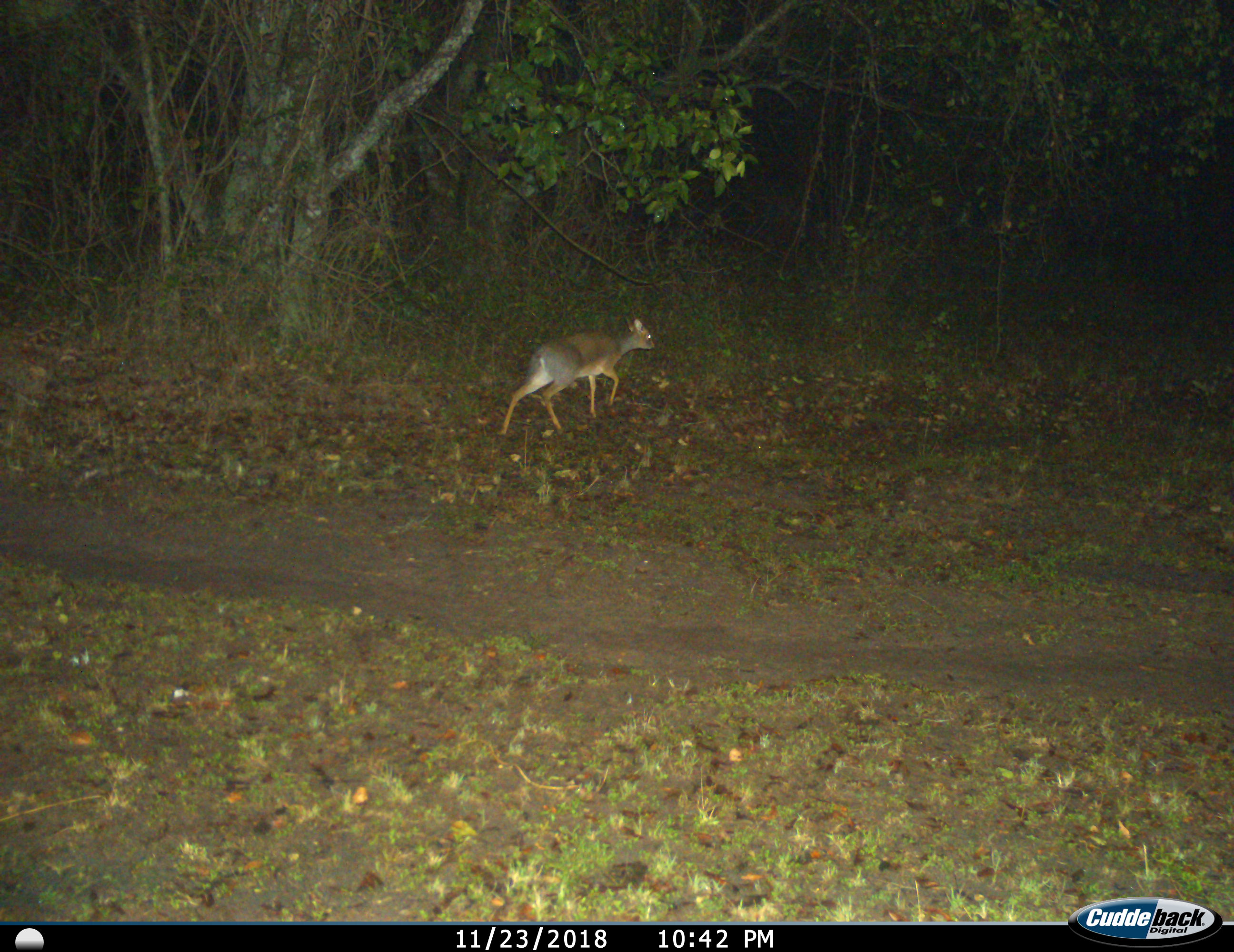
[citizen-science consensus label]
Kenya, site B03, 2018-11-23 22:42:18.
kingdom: Animalia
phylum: Chordata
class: Mammalia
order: Artiodactyla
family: Bovidae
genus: Madoqua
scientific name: Madoqua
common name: dikdik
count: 1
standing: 12%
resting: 0%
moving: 100%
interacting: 0%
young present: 0%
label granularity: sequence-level